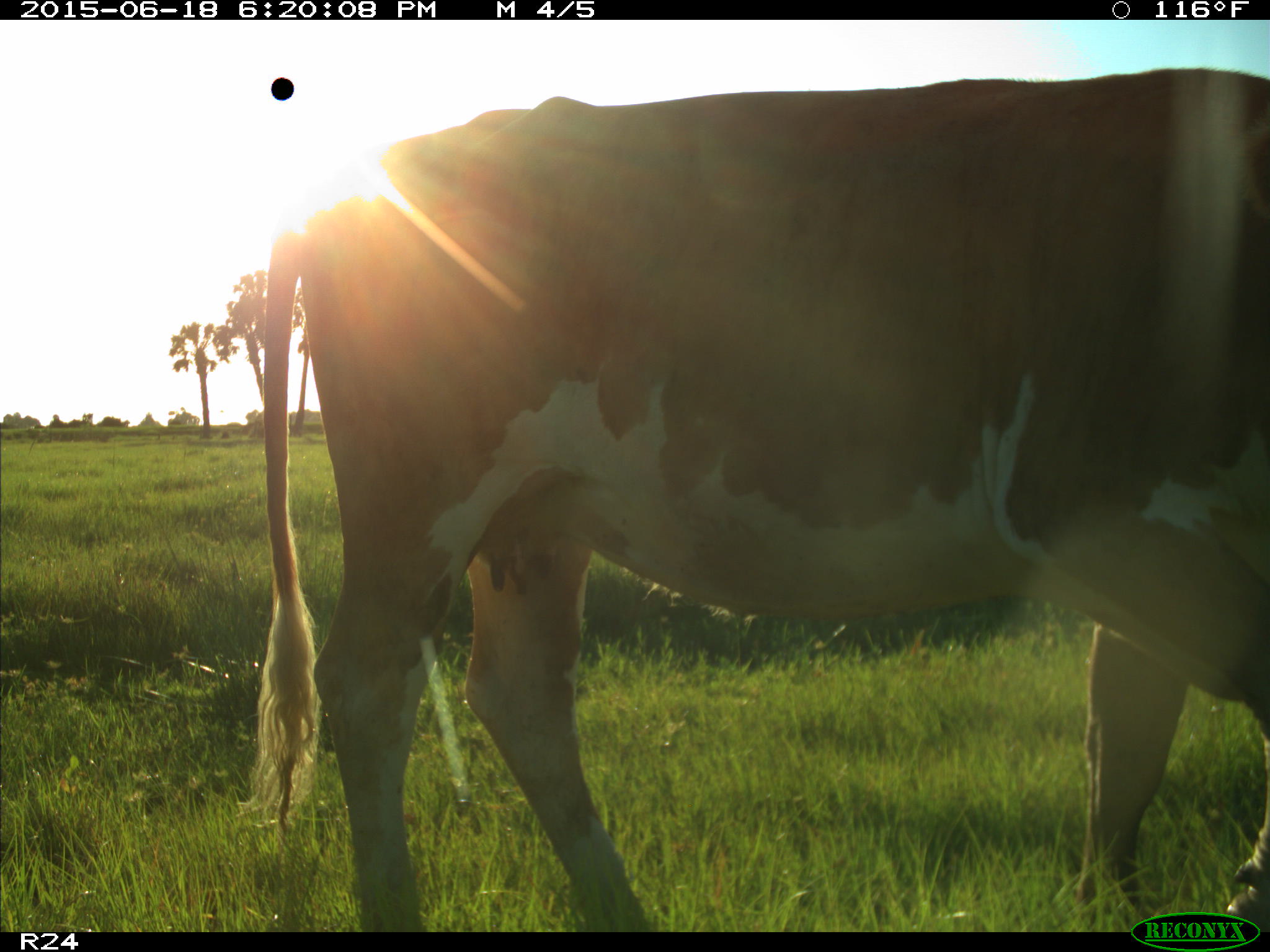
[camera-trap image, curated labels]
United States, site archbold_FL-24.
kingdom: Animalia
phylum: Chordata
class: Mammalia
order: Artiodactyla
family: Bovidae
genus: Bos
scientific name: Bos taurus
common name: domestic cow